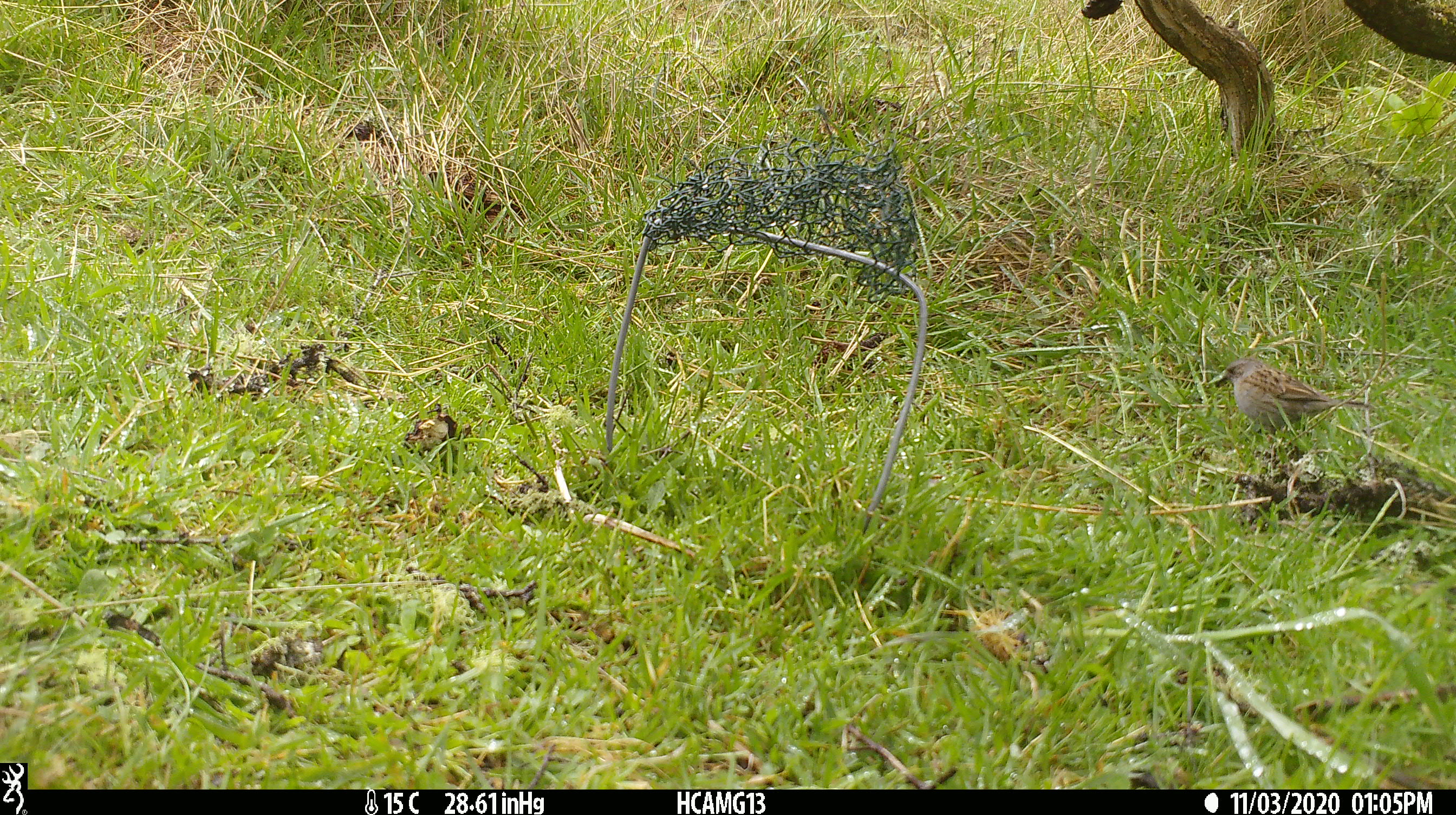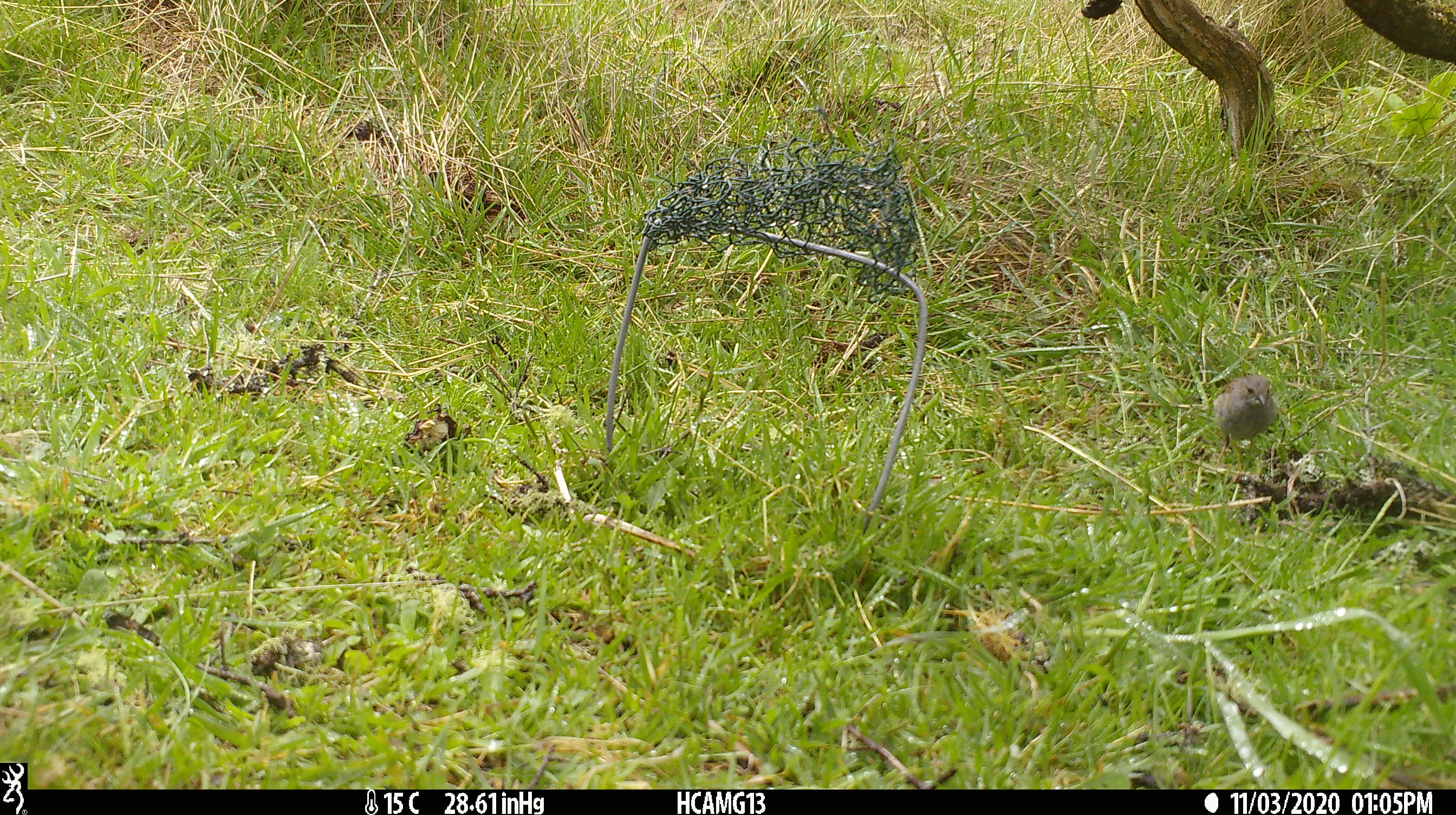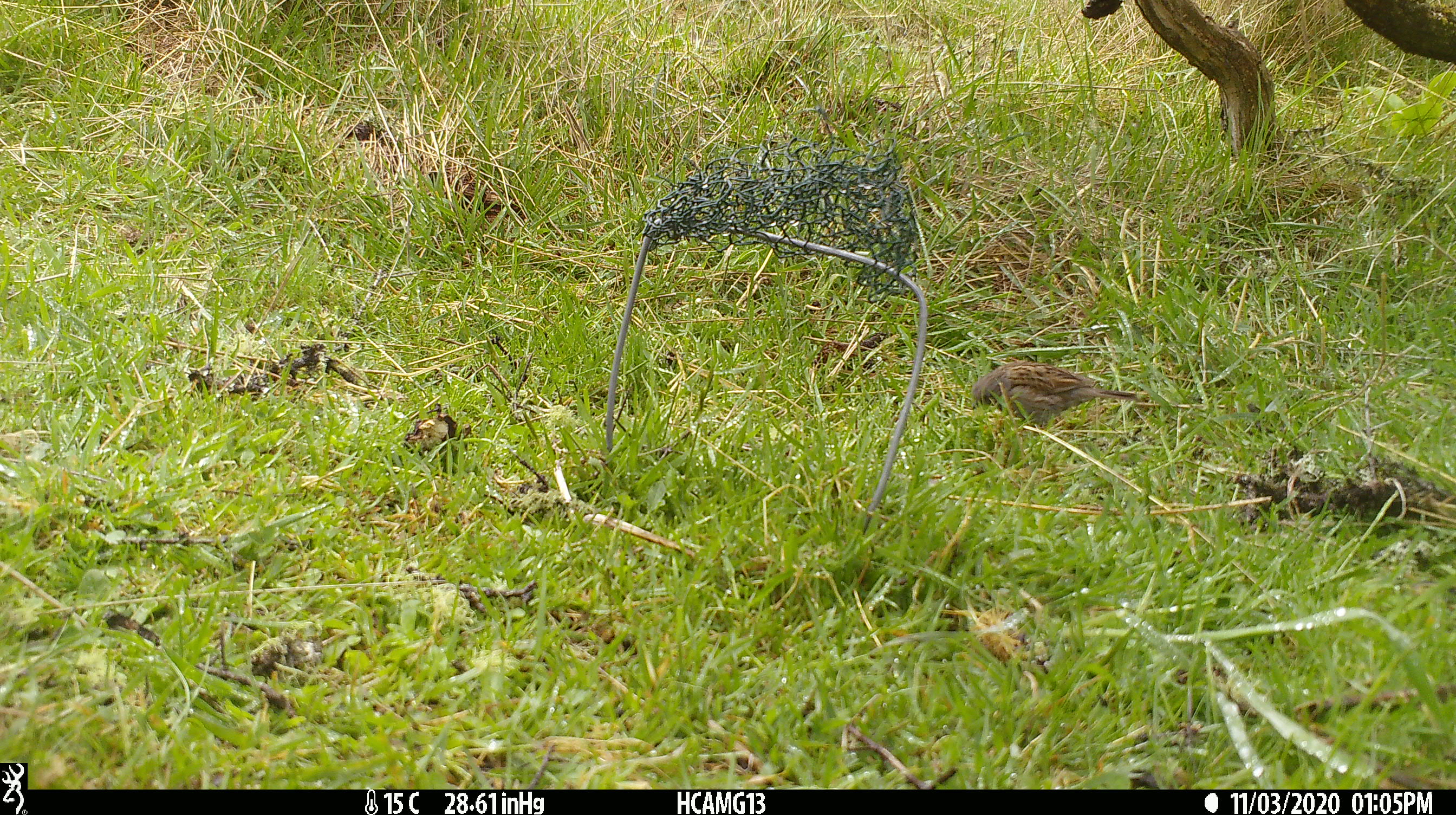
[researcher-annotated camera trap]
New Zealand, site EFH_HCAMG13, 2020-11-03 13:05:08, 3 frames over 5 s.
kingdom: Animalia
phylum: Chordata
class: Aves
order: Passeriformes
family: Prunellidae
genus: Prunella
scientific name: Prunella modularis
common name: dunnock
Dunnock (Prunella modularis).